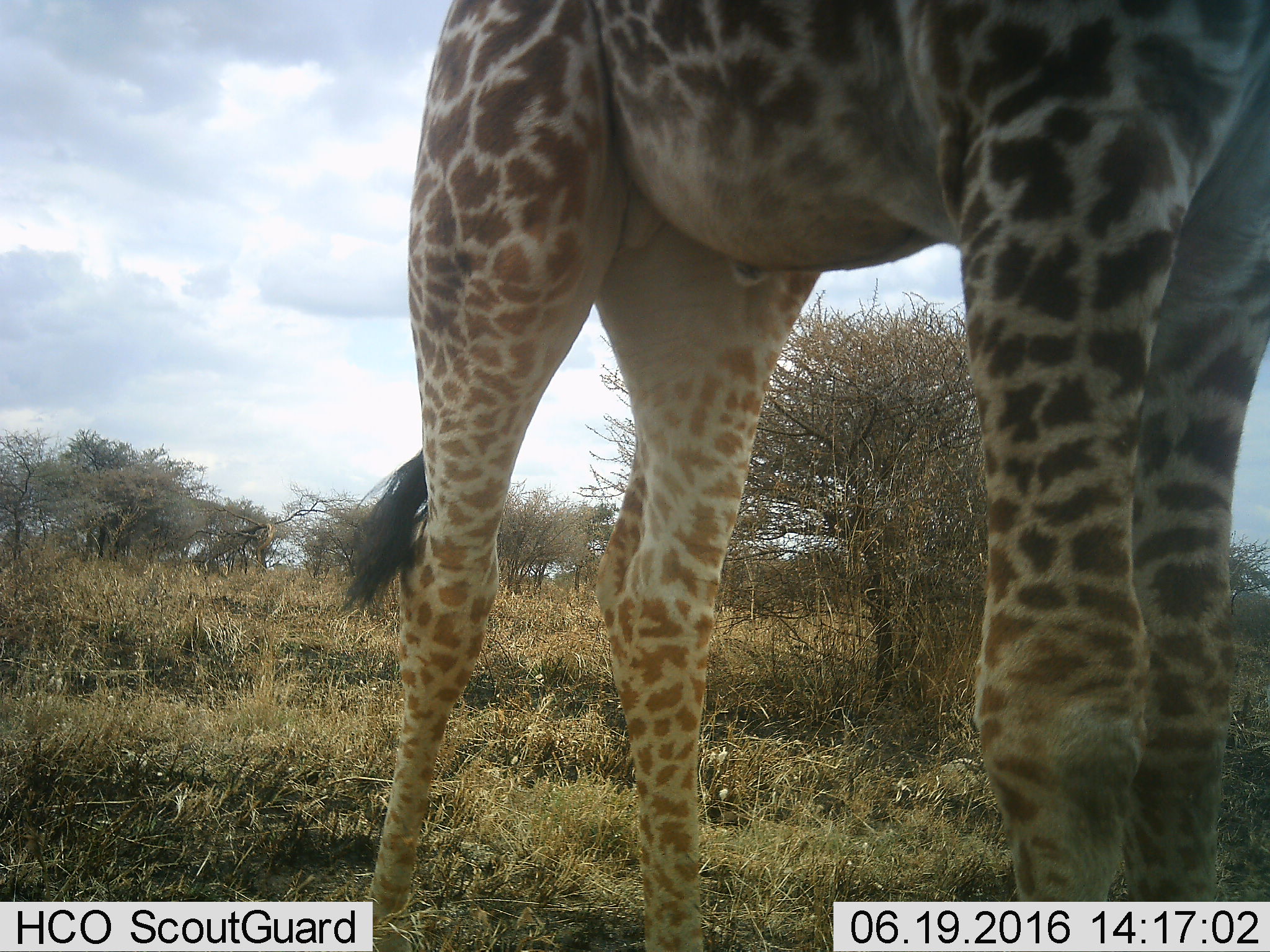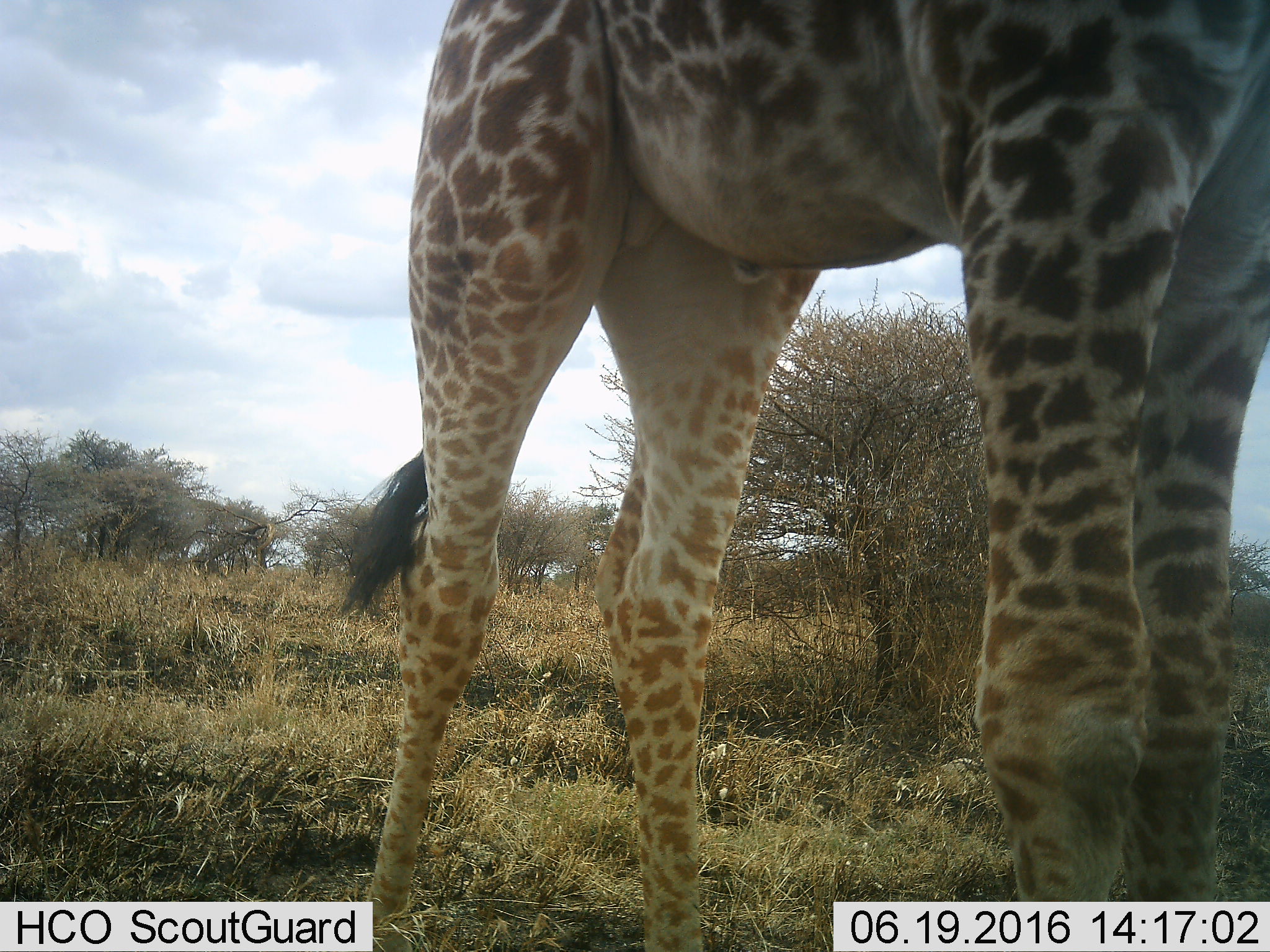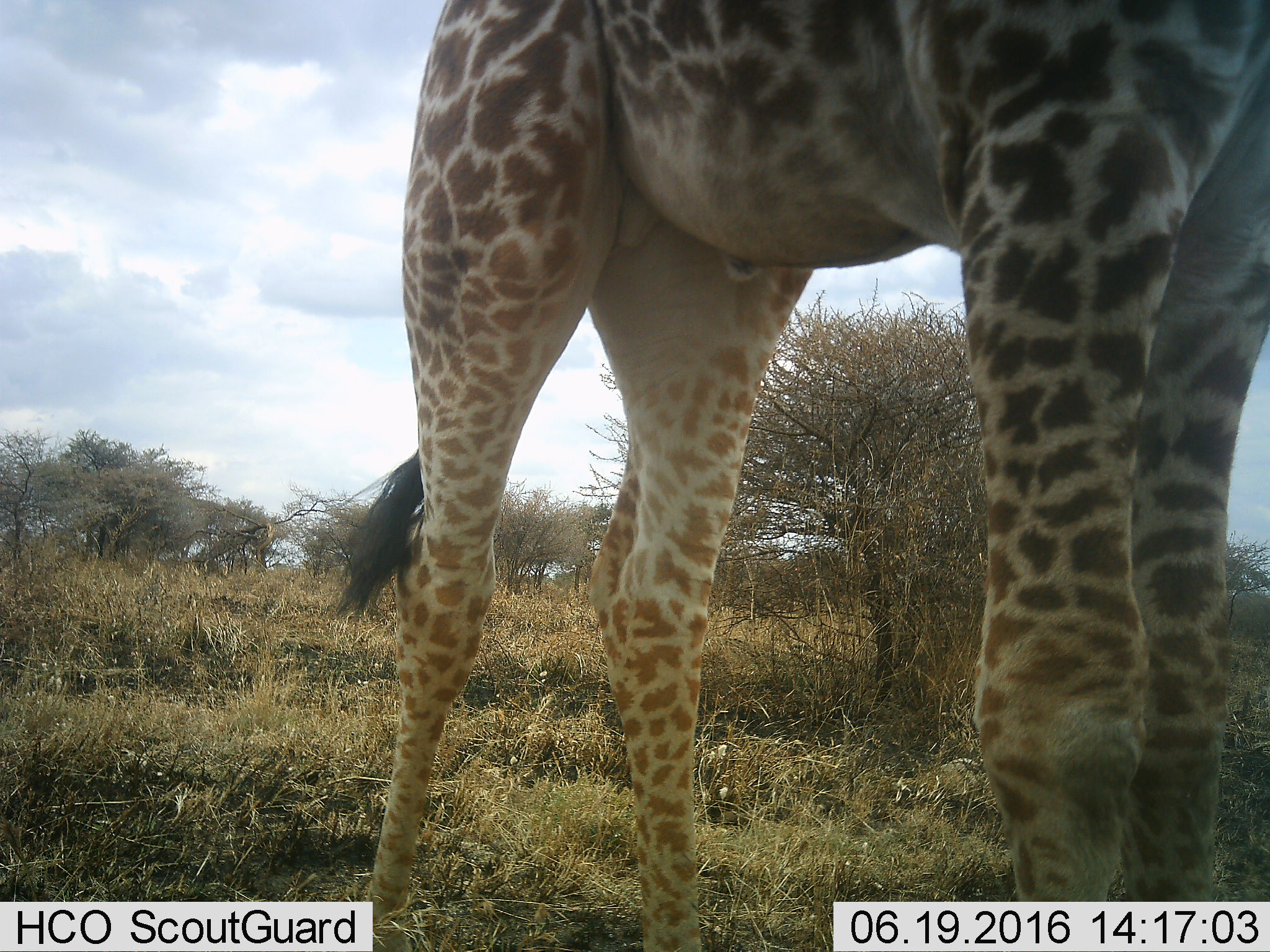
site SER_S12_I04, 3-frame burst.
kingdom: Animalia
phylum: Chordata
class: Mammalia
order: Artiodactyla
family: Giraffidae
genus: Giraffa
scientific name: Giraffa camelopardalis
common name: giraffe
Giraffe (Giraffa camelopardalis), count 1. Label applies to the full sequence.